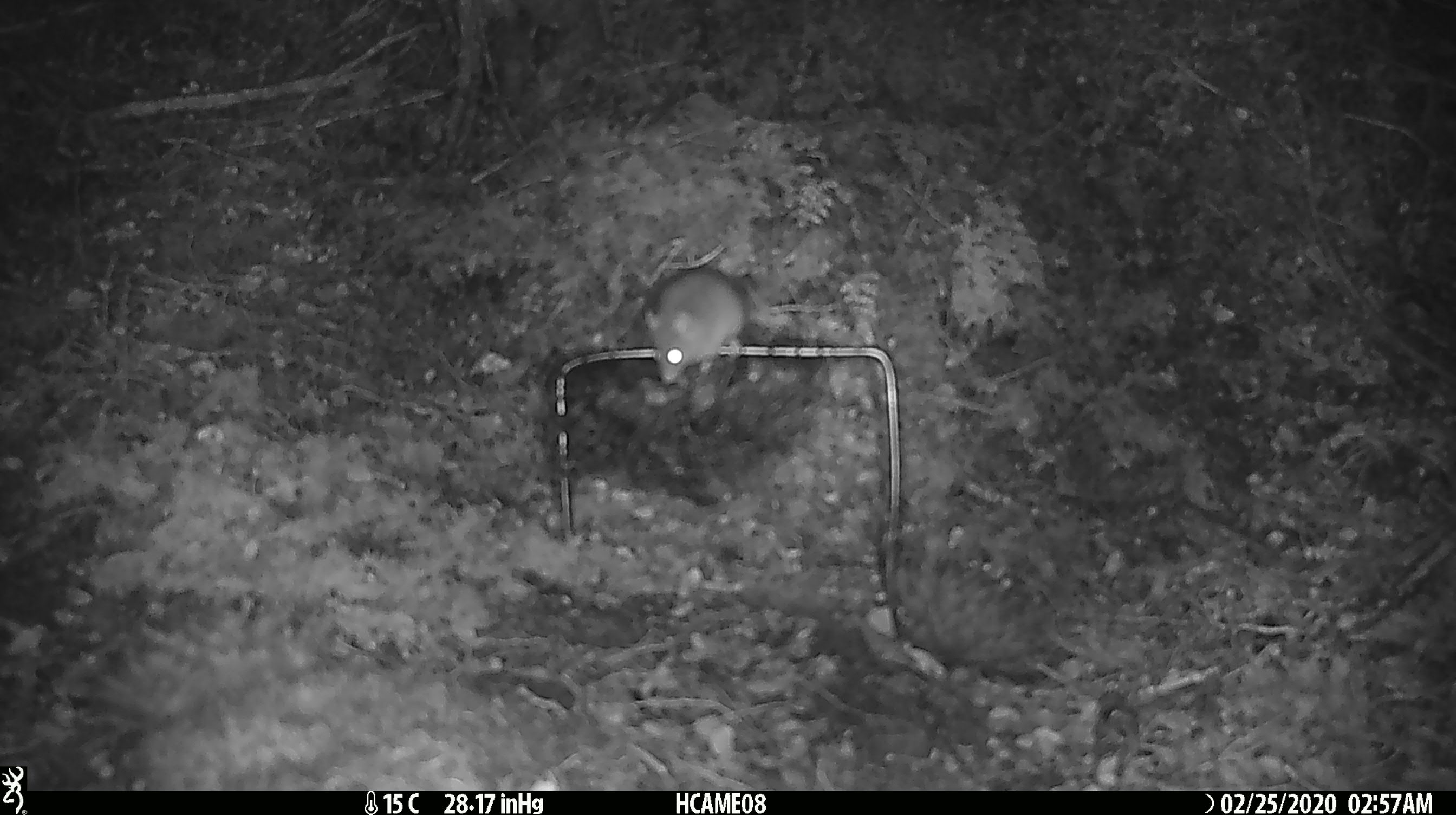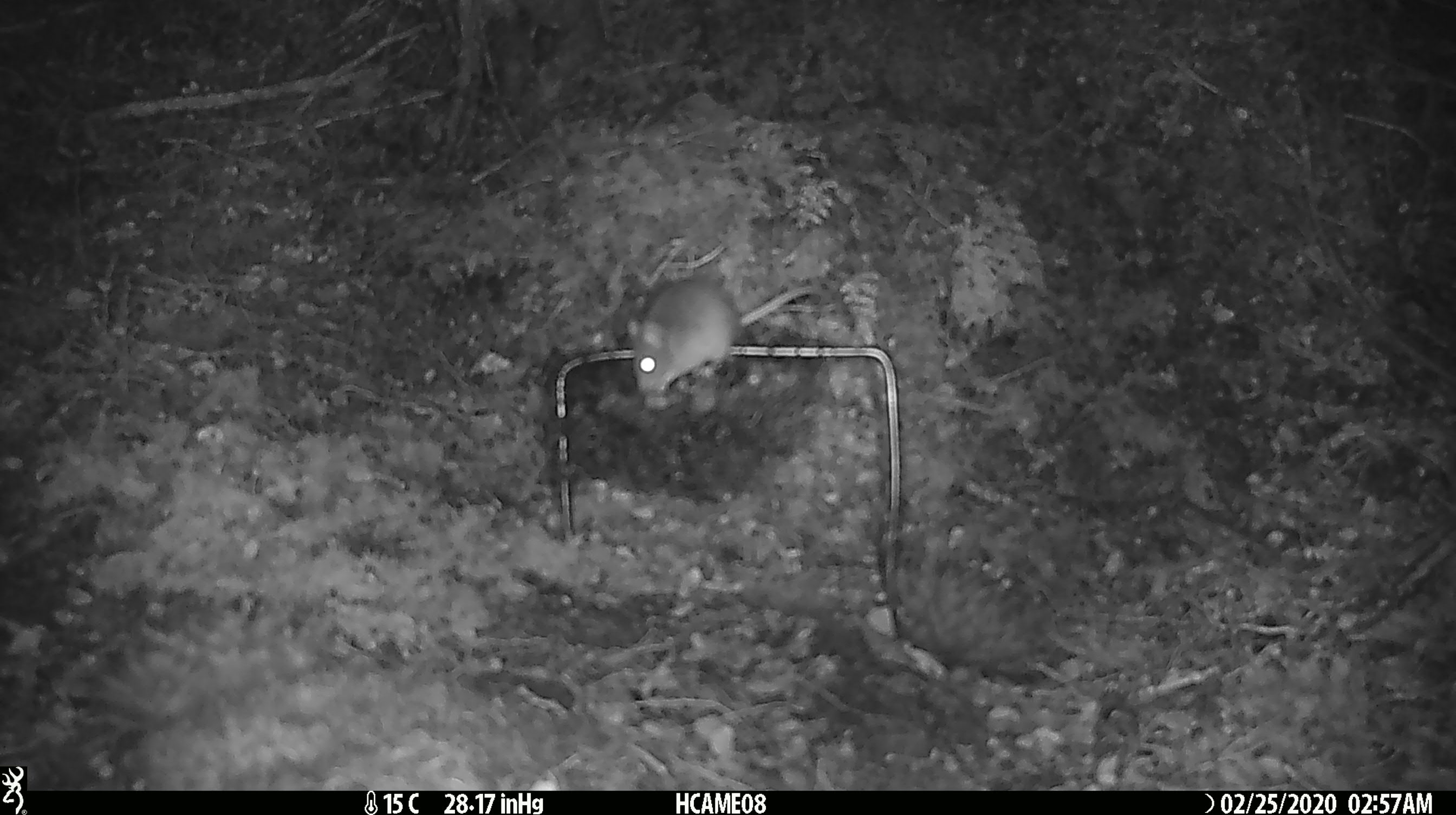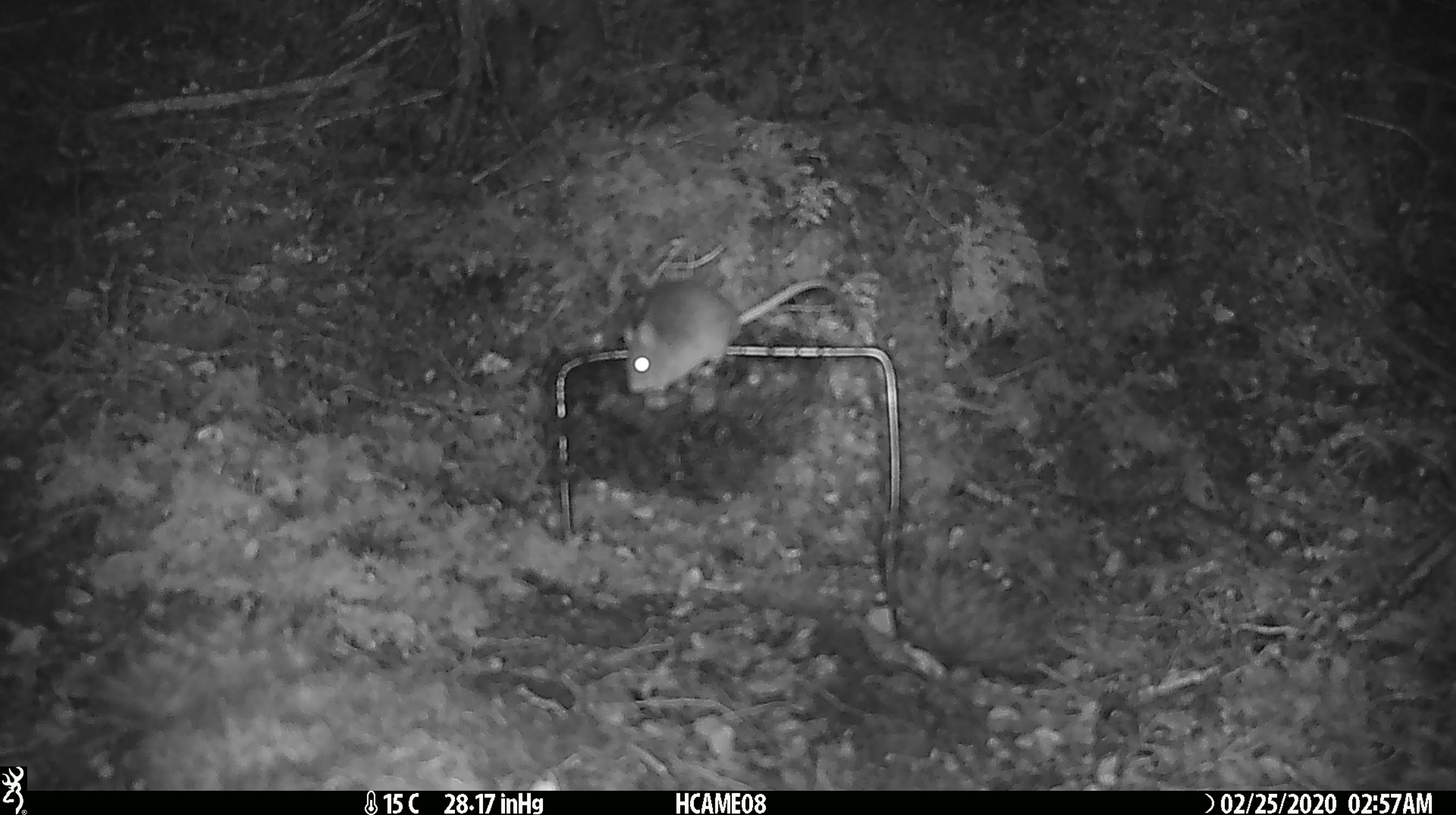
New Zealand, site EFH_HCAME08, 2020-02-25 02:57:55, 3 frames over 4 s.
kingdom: Animalia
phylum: Chordata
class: Mammalia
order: Rodentia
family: Muridae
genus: Mus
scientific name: Mus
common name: mouse